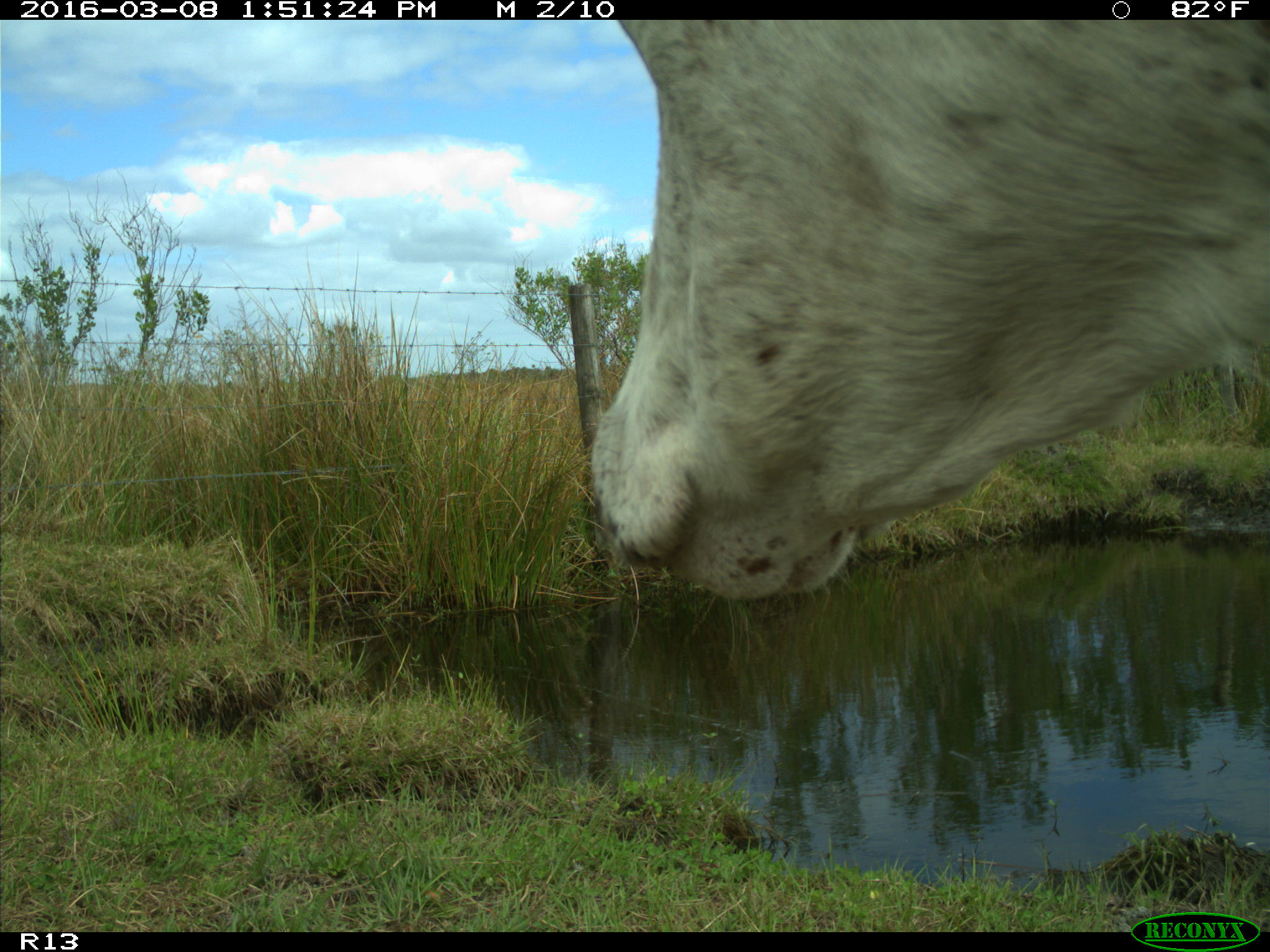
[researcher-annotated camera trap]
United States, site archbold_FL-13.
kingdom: Animalia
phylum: Chordata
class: Mammalia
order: Artiodactyla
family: Bovidae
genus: Bos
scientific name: Bos taurus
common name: domestic cow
Bos taurus (domestic cow).